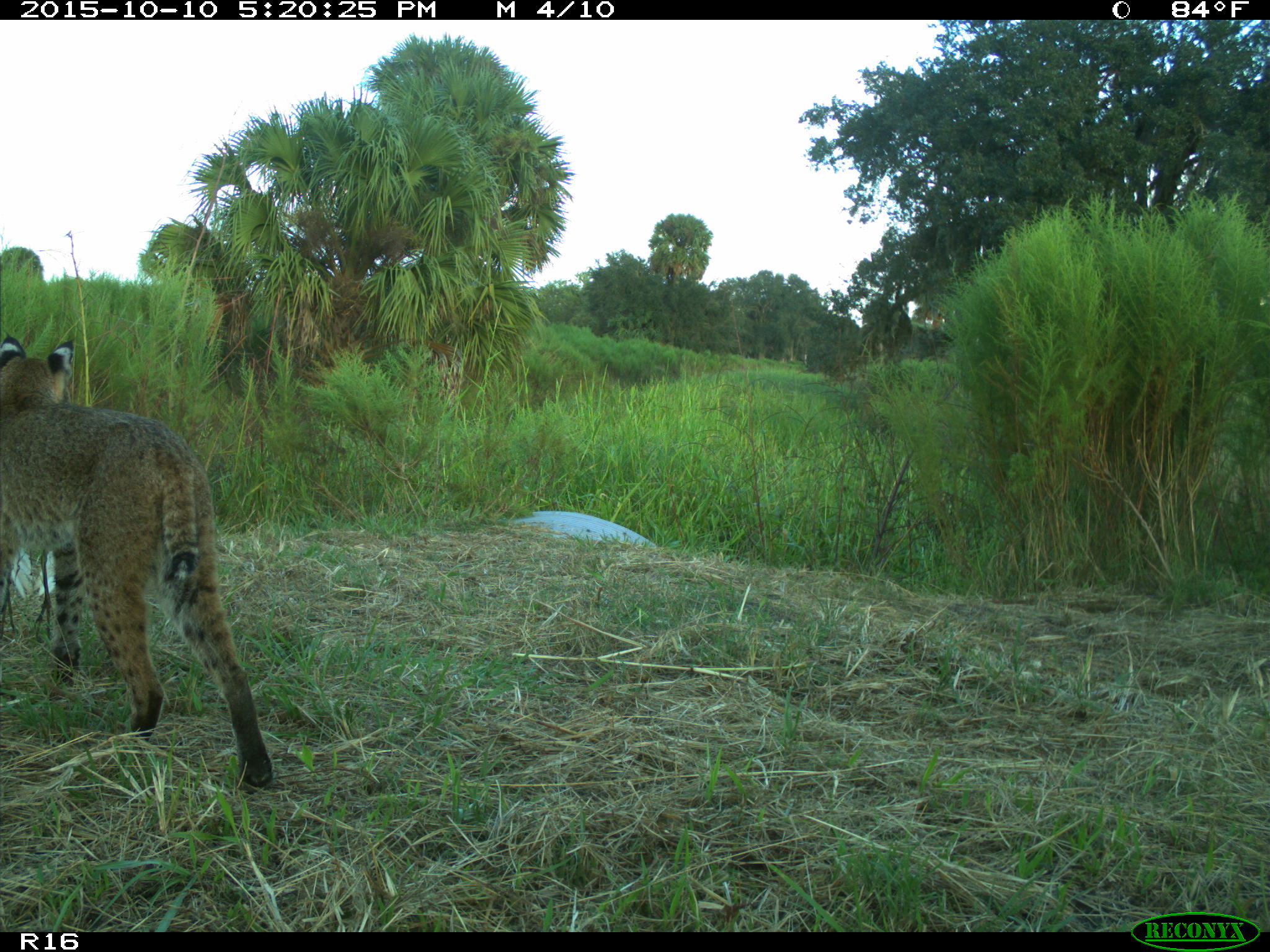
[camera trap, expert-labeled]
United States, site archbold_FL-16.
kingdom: Animalia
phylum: Chordata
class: Mammalia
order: Carnivora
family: Felidae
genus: Lynx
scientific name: Lynx rufus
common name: bobcat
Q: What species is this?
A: Lynx rufus (bobcat).